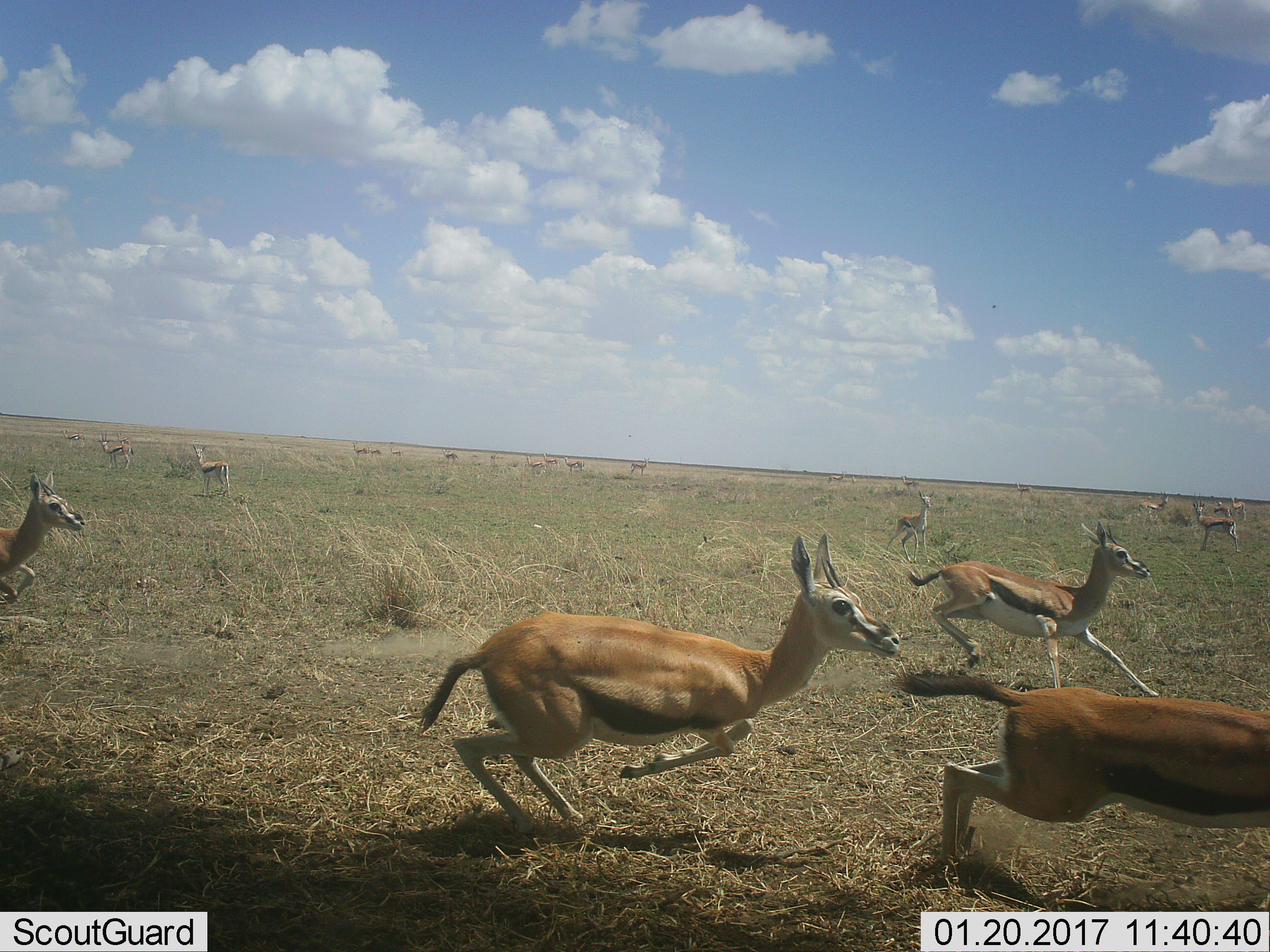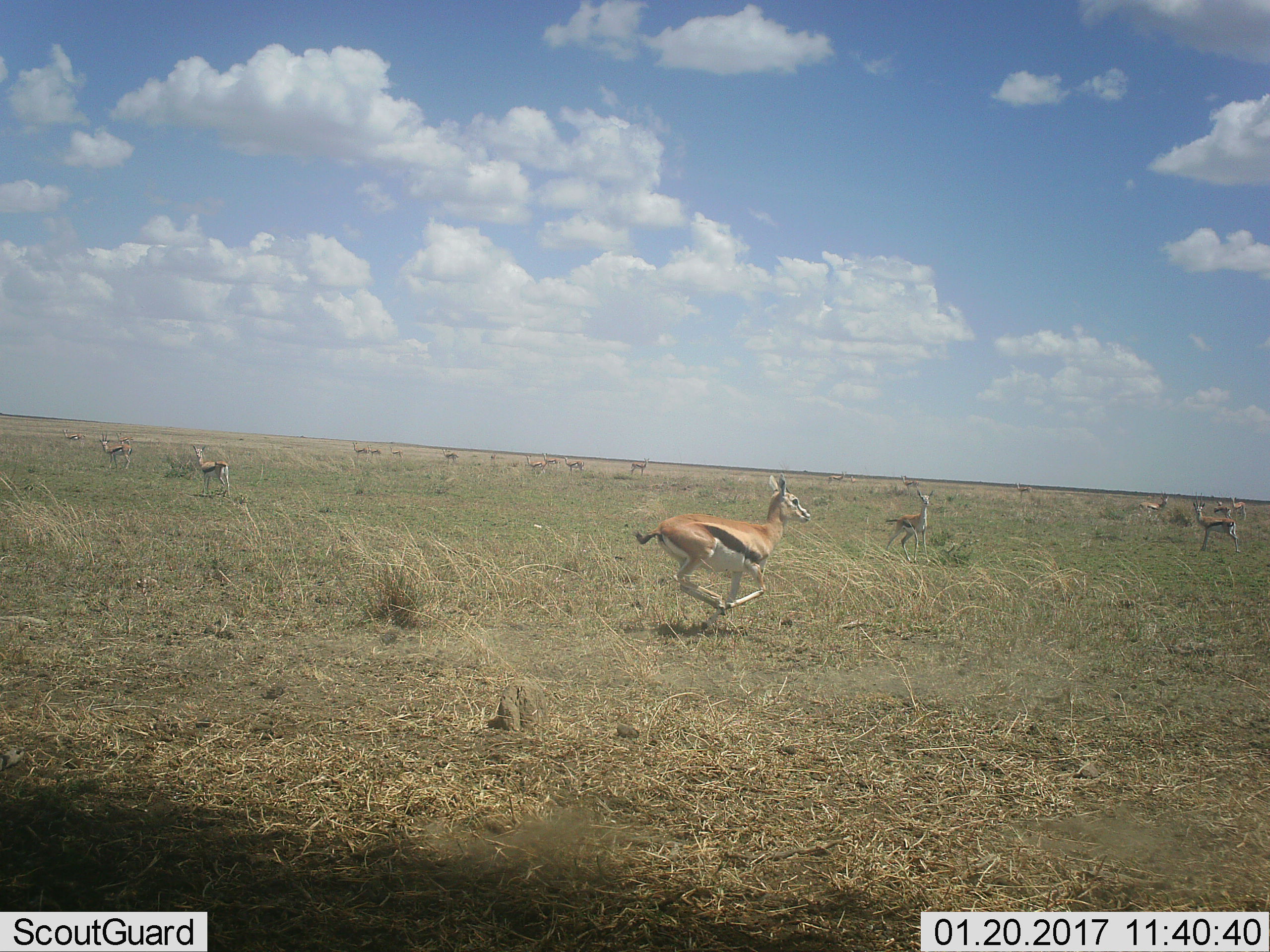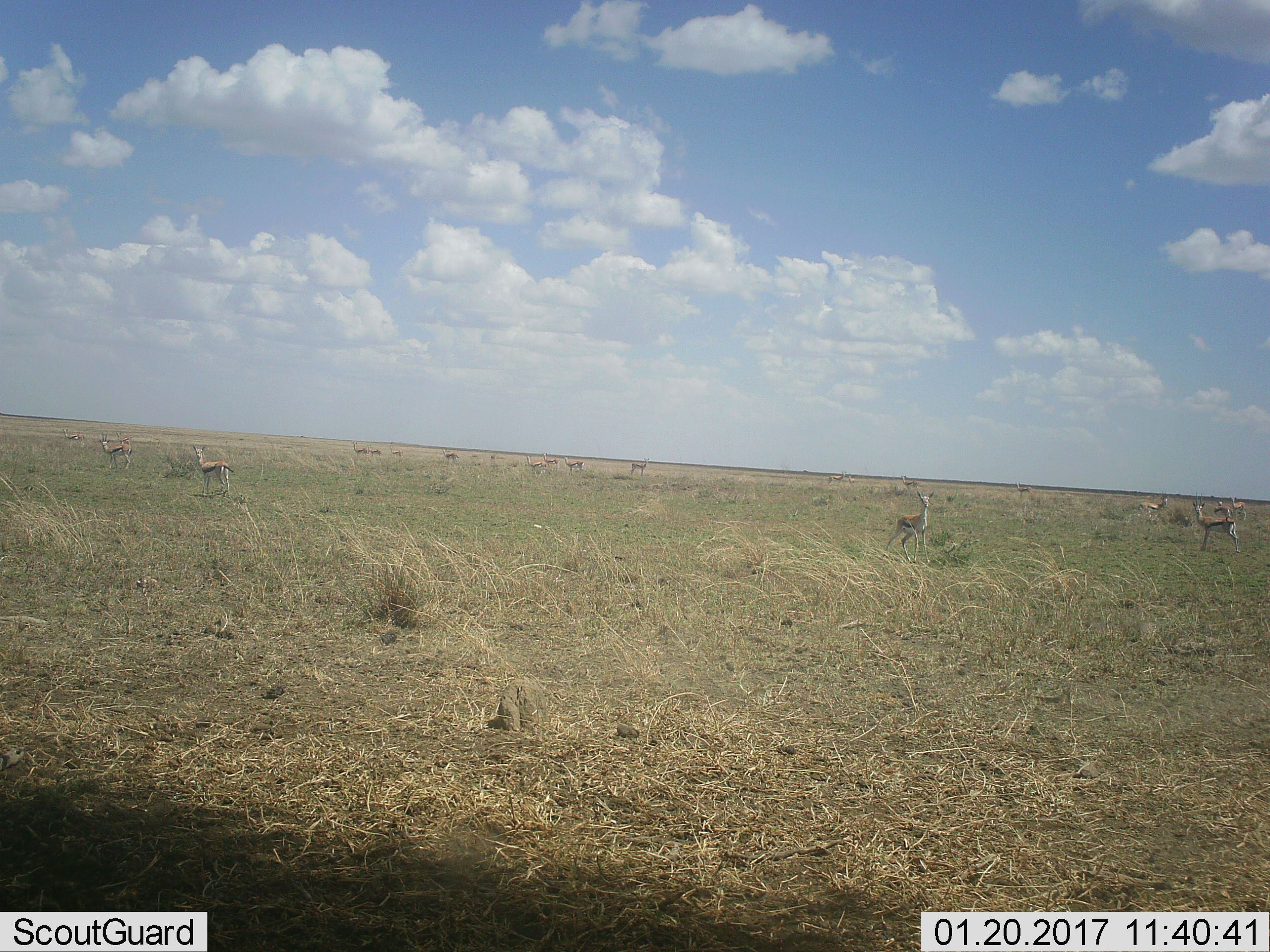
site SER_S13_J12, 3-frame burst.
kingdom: Animalia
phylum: Chordata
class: Mammalia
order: Artiodactyla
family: Bovidae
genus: Eudorcas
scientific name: Eudorcas thomsonii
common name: thomson's gazelle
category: gazellethomsons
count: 11-50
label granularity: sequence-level